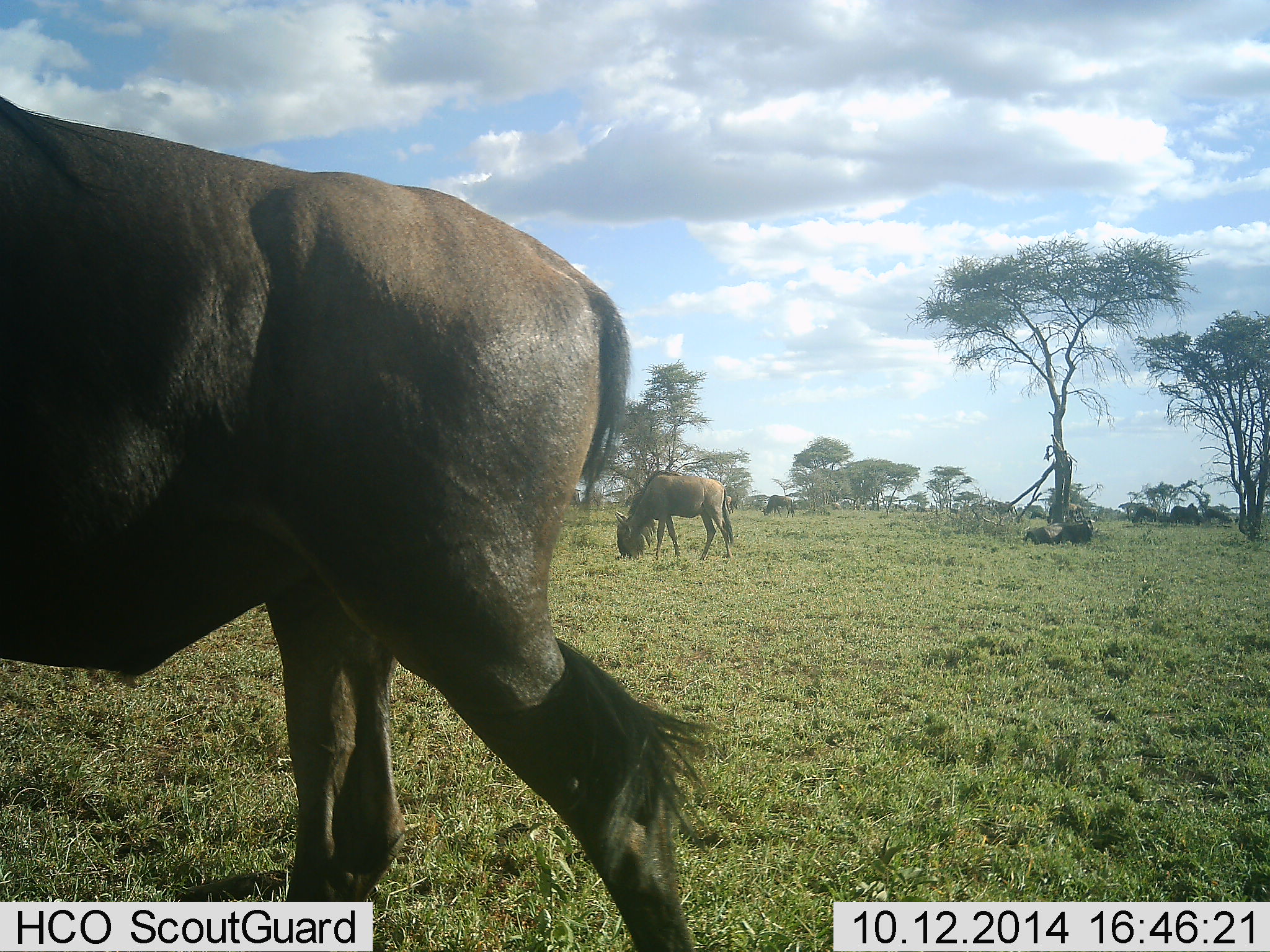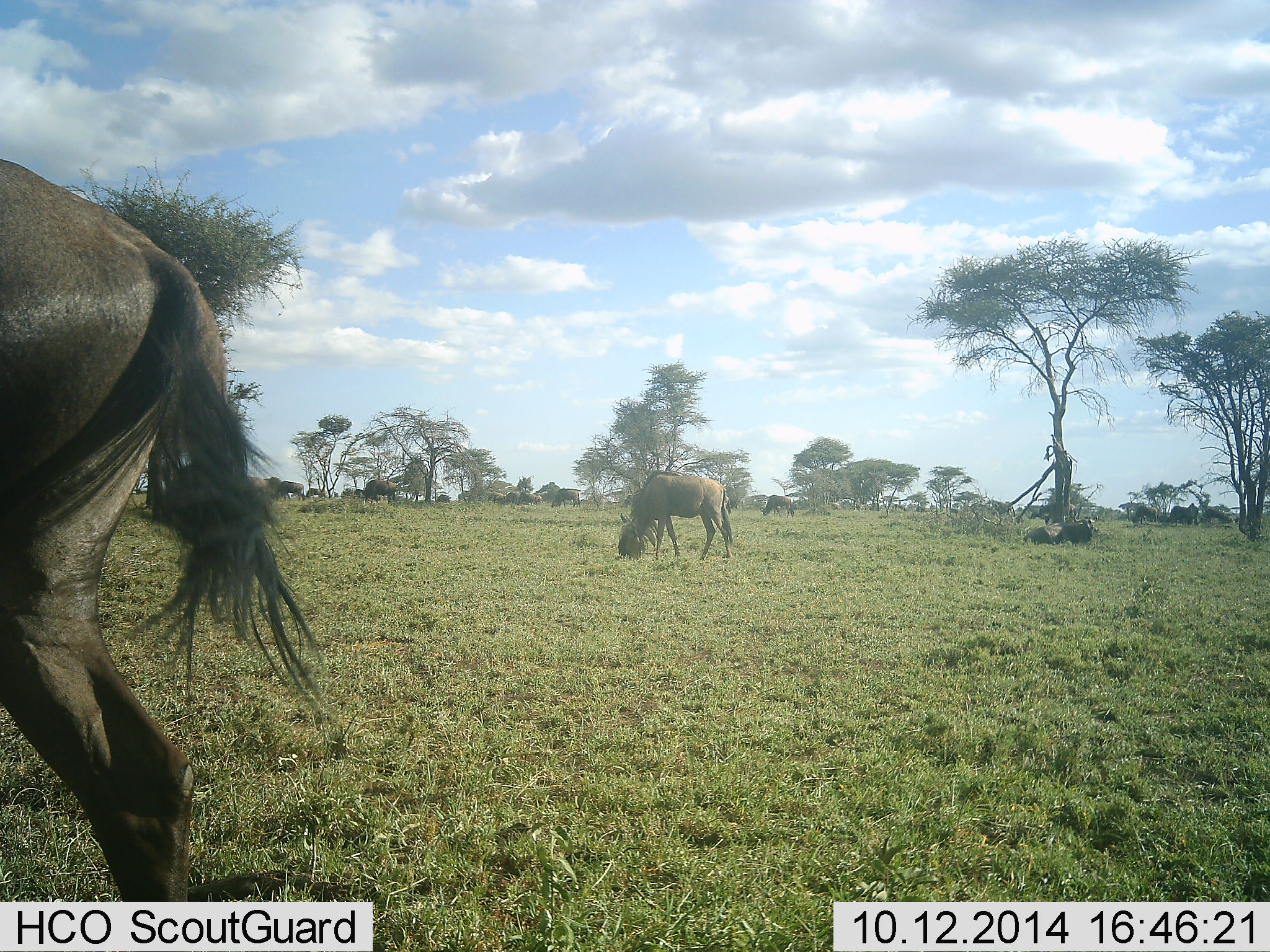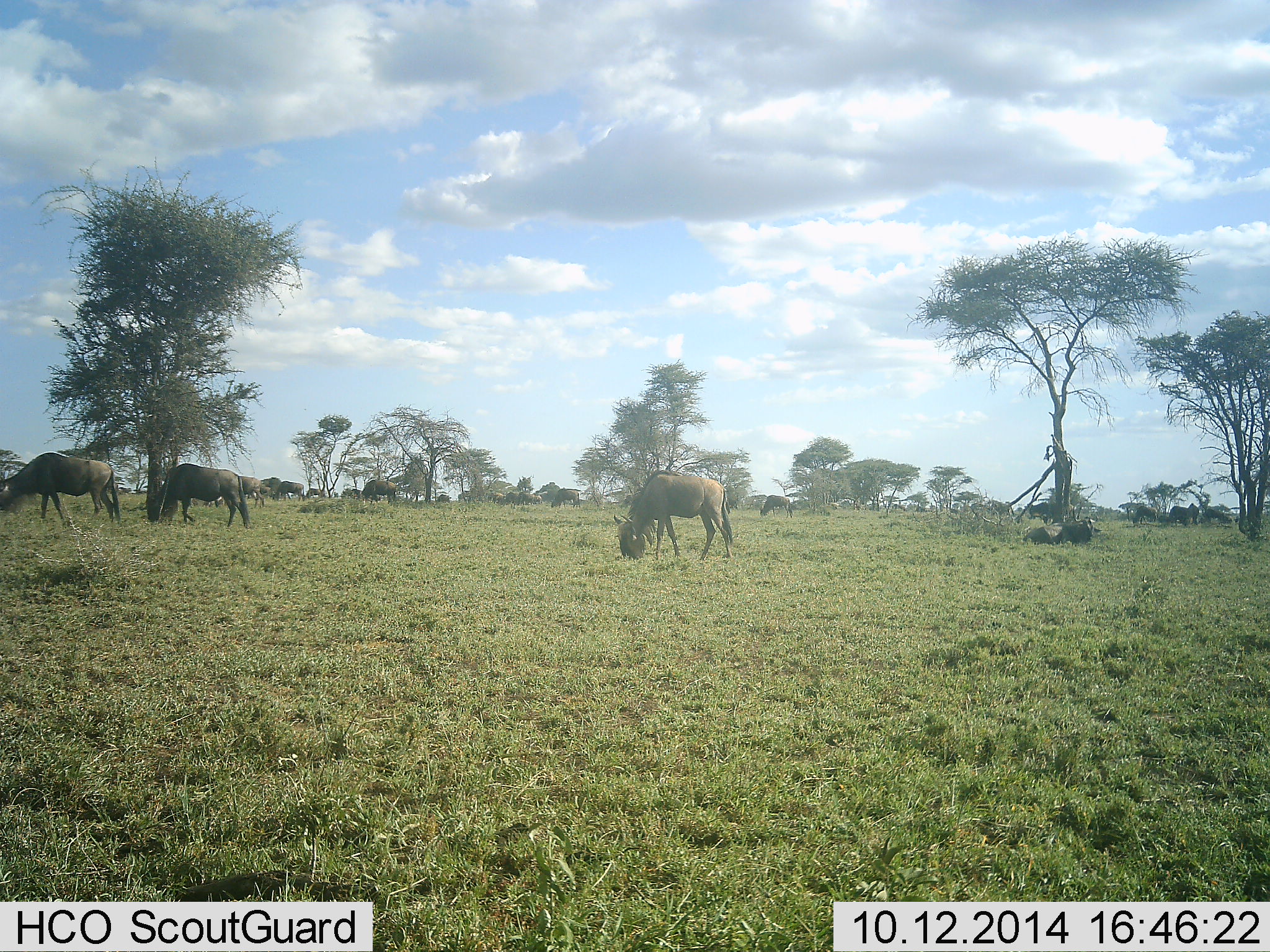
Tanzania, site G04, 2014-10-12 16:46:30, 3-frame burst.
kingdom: Animalia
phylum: Chordata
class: Mammalia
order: Artiodactyla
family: Bovidae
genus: Connochaetes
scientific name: Connochaetes taurinus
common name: blue wildebeest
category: wildebeest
Wildebeest (blue wildebeest) (Connochaetes taurinus), count 11-50. Behavior (volunteer vote fractions): standing 50%, resting 30%, moving 90%, interacting 0%. Young present (vote fraction): 0%. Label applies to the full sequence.